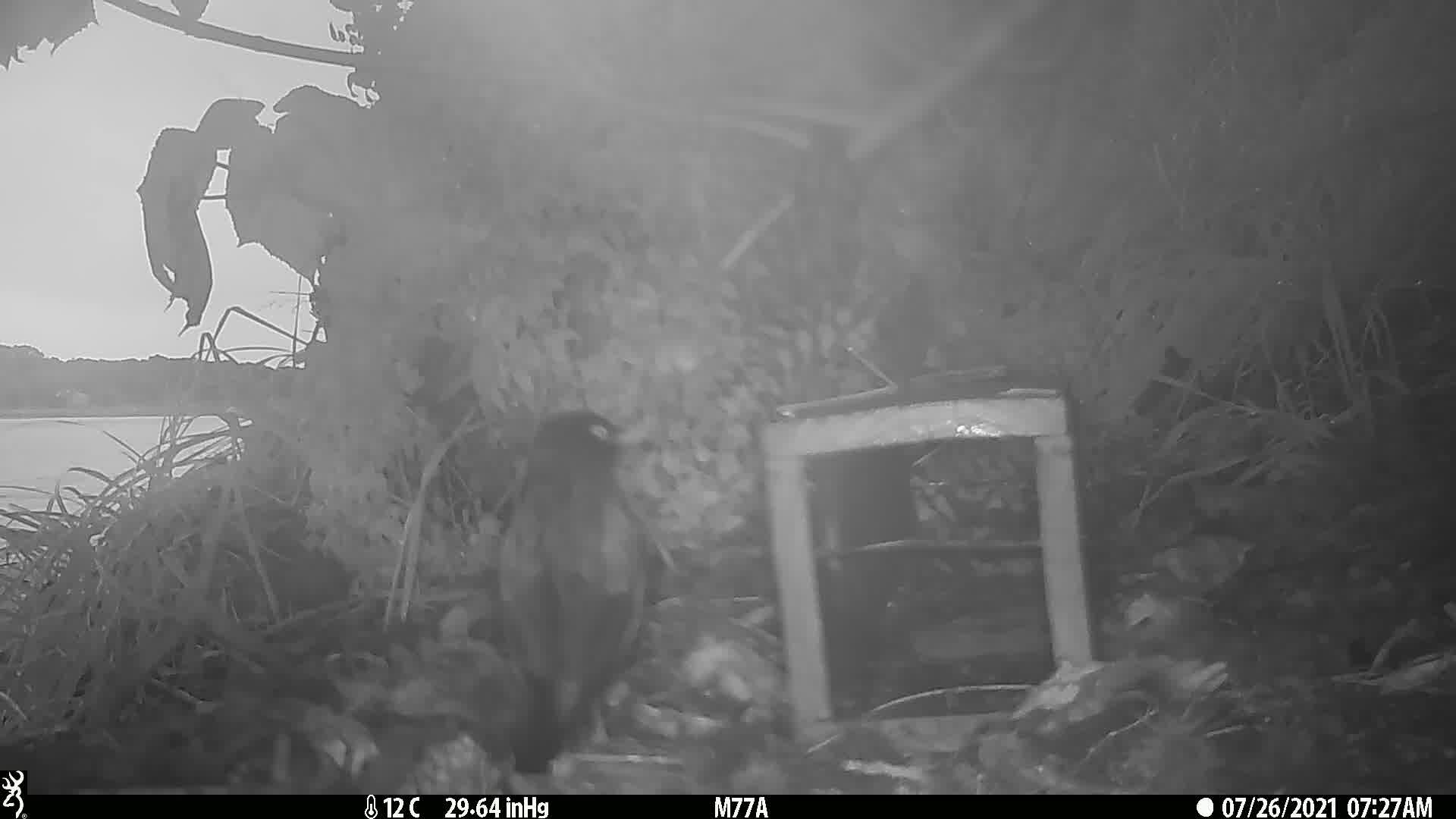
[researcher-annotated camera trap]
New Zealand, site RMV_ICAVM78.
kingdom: Animalia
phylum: Chordata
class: Aves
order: Passeriformes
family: Sturnidae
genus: Acridotheres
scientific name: Acridotheres tristis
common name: common myna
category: myna